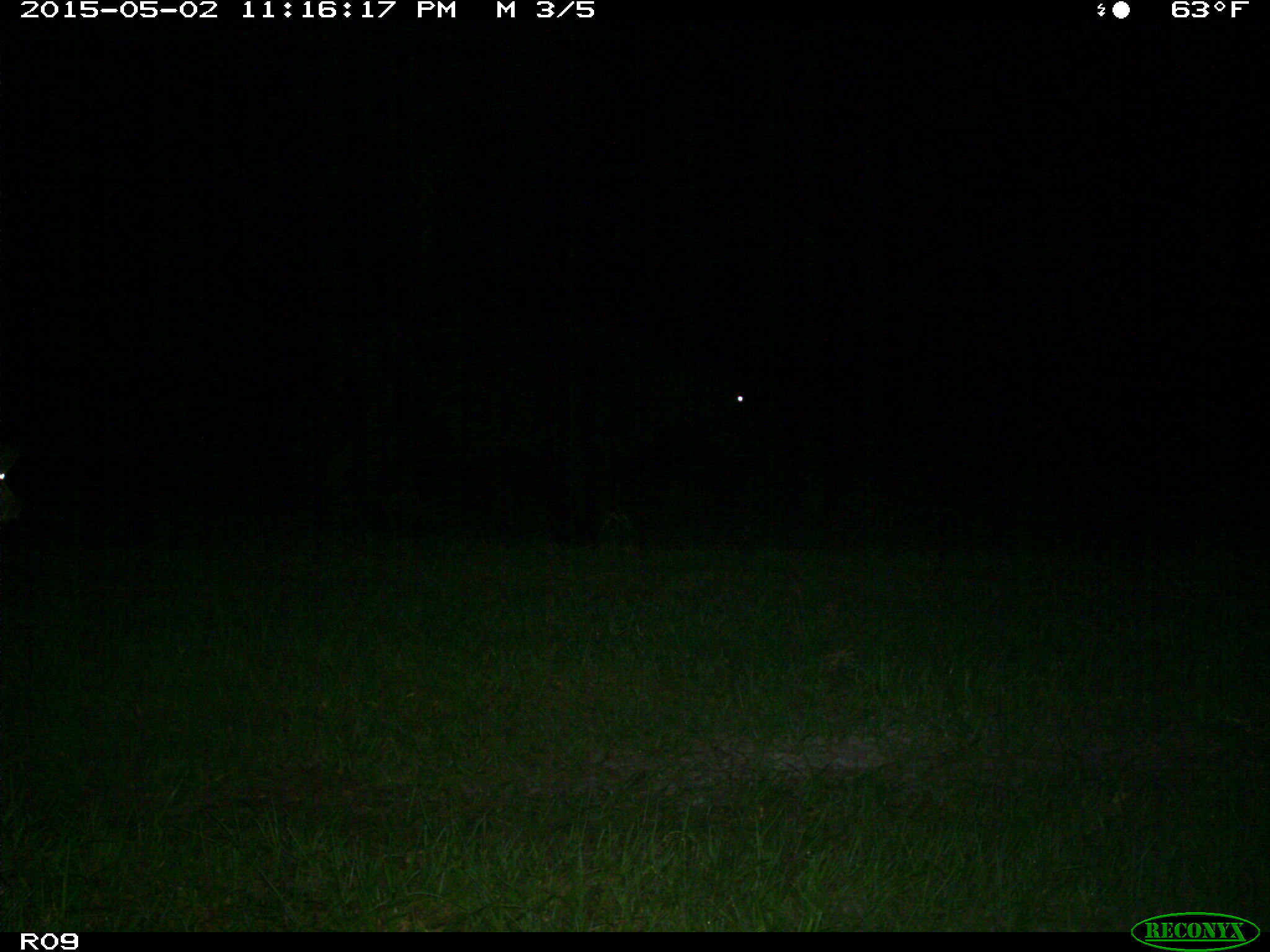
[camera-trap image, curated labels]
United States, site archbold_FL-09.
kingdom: Animalia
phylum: Chordata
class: Mammalia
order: Artiodactyla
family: Bovidae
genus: Bos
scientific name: Bos taurus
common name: domestic cow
Bos taurus (domestic cow).